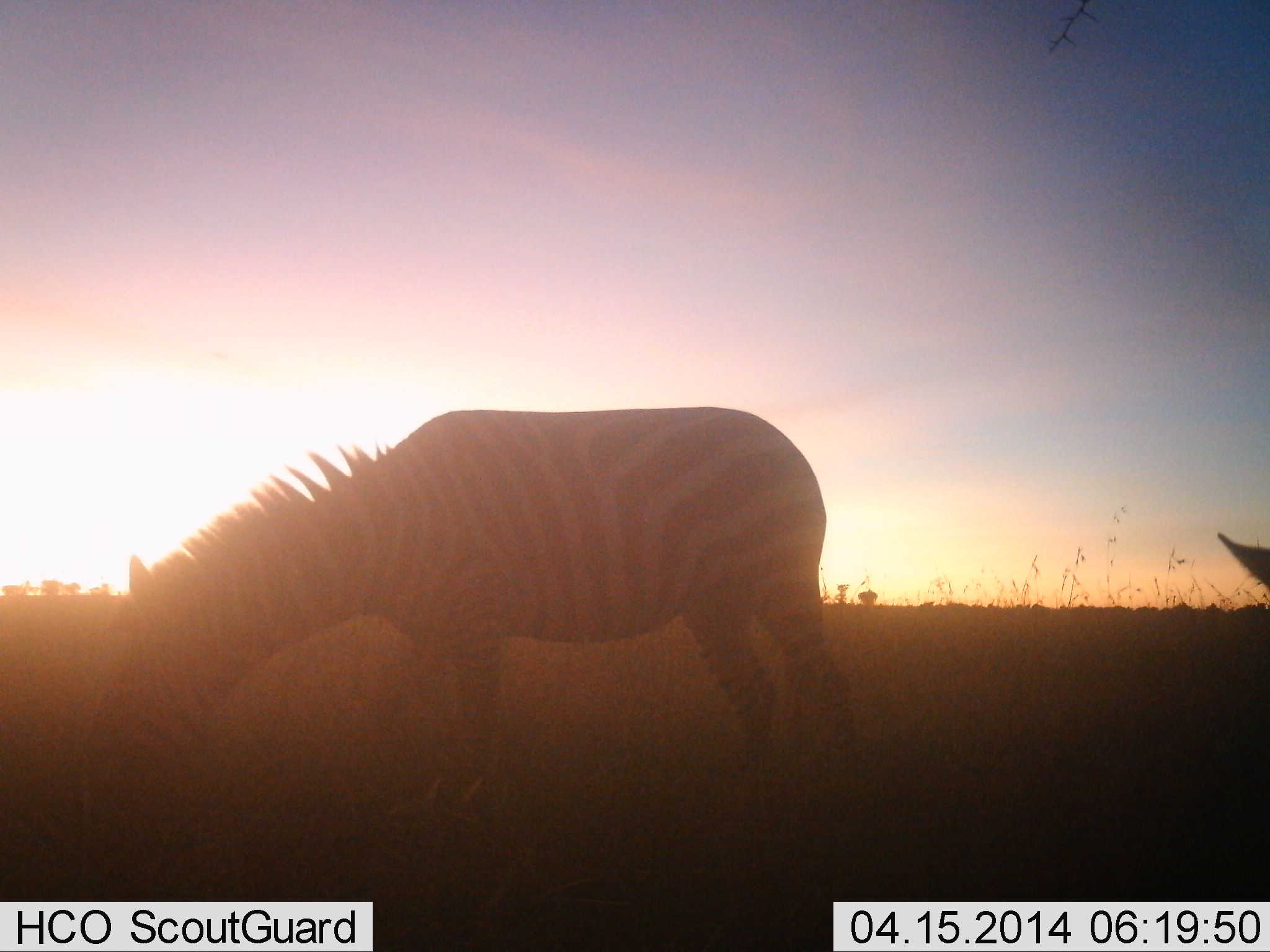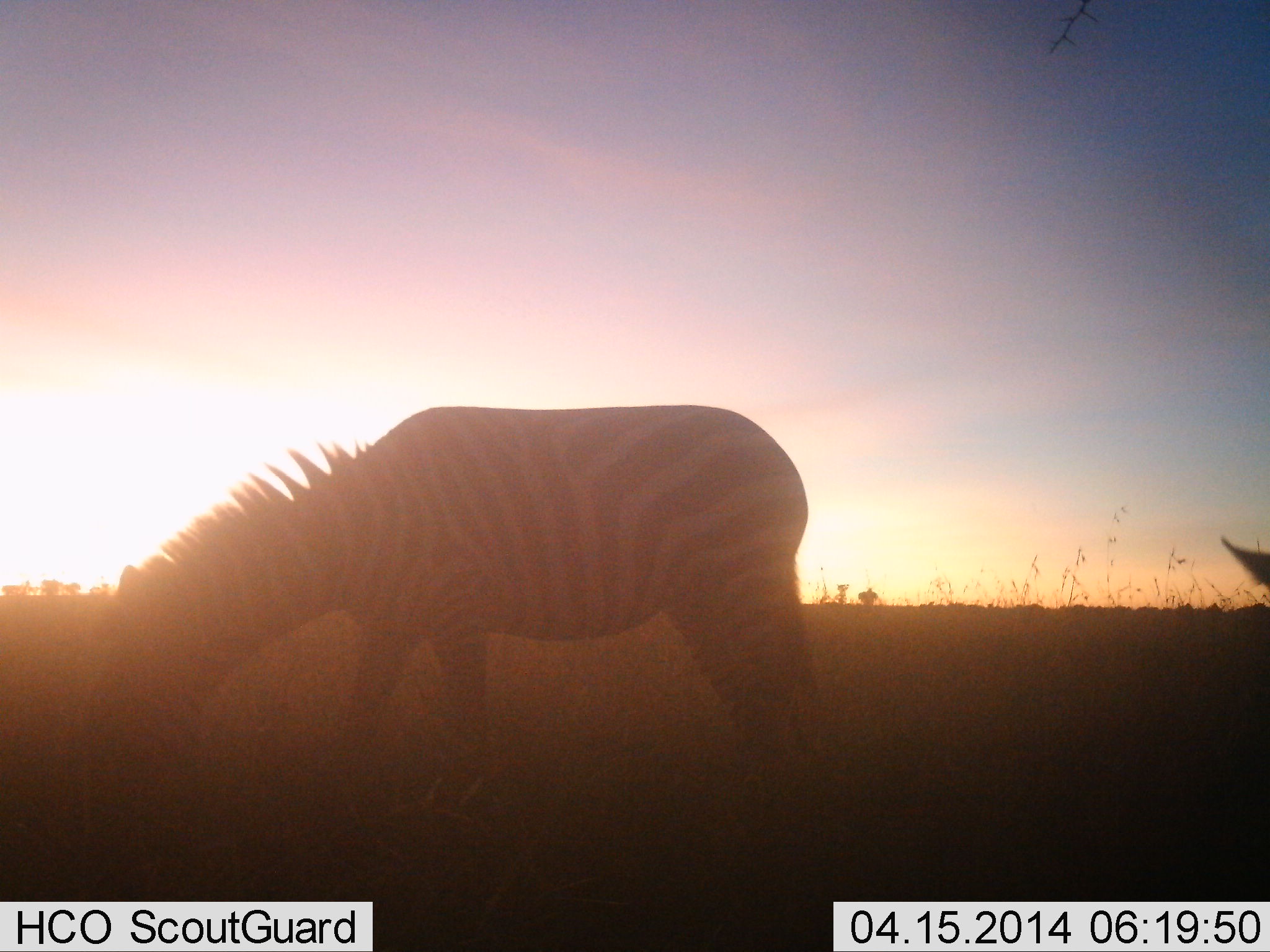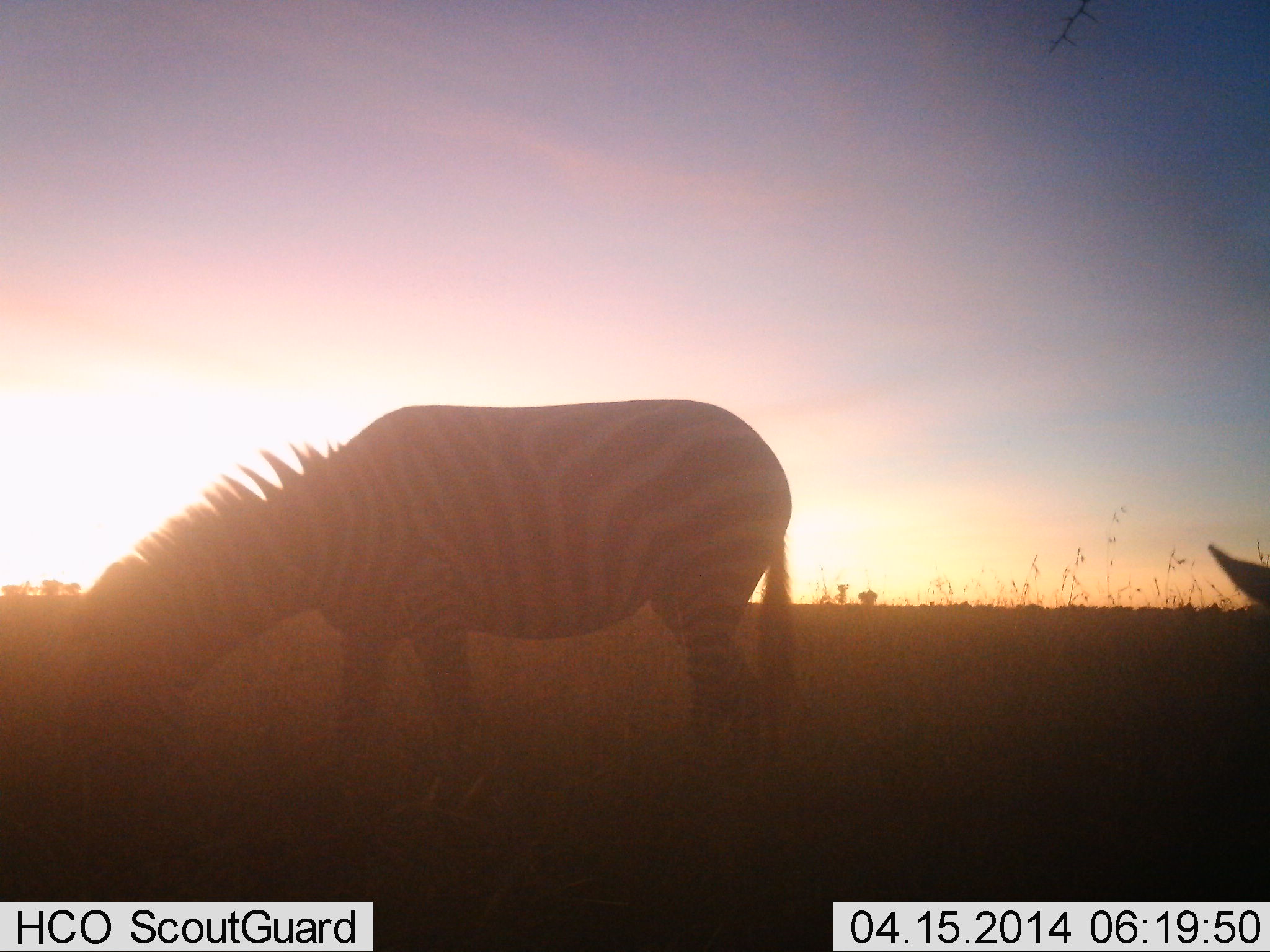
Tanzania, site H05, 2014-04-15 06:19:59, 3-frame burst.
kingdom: Animalia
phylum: Chordata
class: Mammalia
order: Perissodactyla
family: Equidae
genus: Equus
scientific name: Equus quagga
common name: plains zebra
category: zebra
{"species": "zebra (plains zebra) (Equus quagga)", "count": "2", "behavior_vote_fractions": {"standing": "20%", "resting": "0%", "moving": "20%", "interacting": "0%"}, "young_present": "0%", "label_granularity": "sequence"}